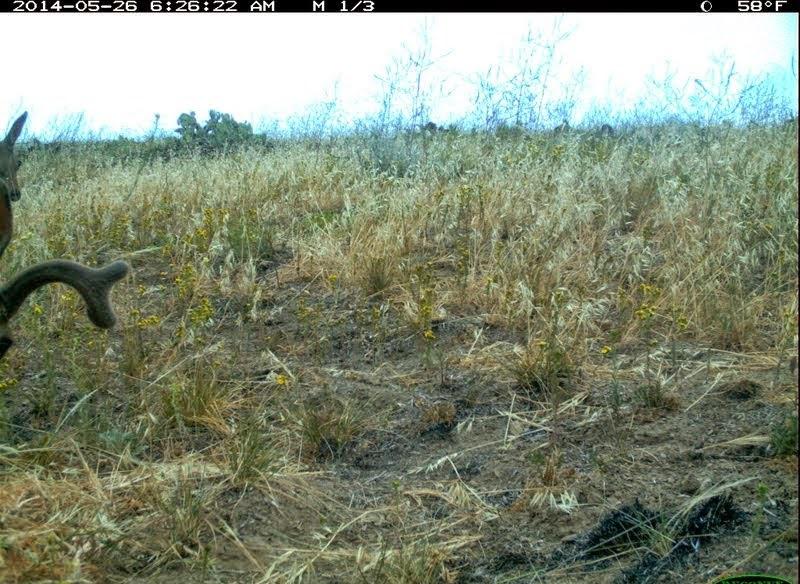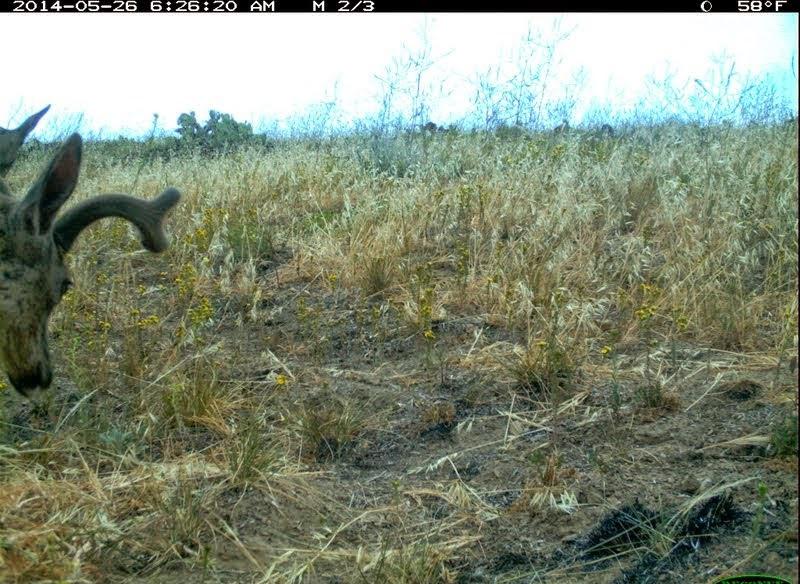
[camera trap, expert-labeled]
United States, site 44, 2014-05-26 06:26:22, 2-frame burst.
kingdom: Animalia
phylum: Chordata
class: Mammalia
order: Artiodactyla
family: Cervidae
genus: Odocoileus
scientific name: Odocoileus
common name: deer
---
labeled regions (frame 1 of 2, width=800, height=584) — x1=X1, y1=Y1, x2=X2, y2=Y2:
deer: x1=0, y1=111, x2=133, y2=359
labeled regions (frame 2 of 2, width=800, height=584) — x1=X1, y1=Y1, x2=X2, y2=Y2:
deer: x1=0, y1=104, x2=178, y2=397